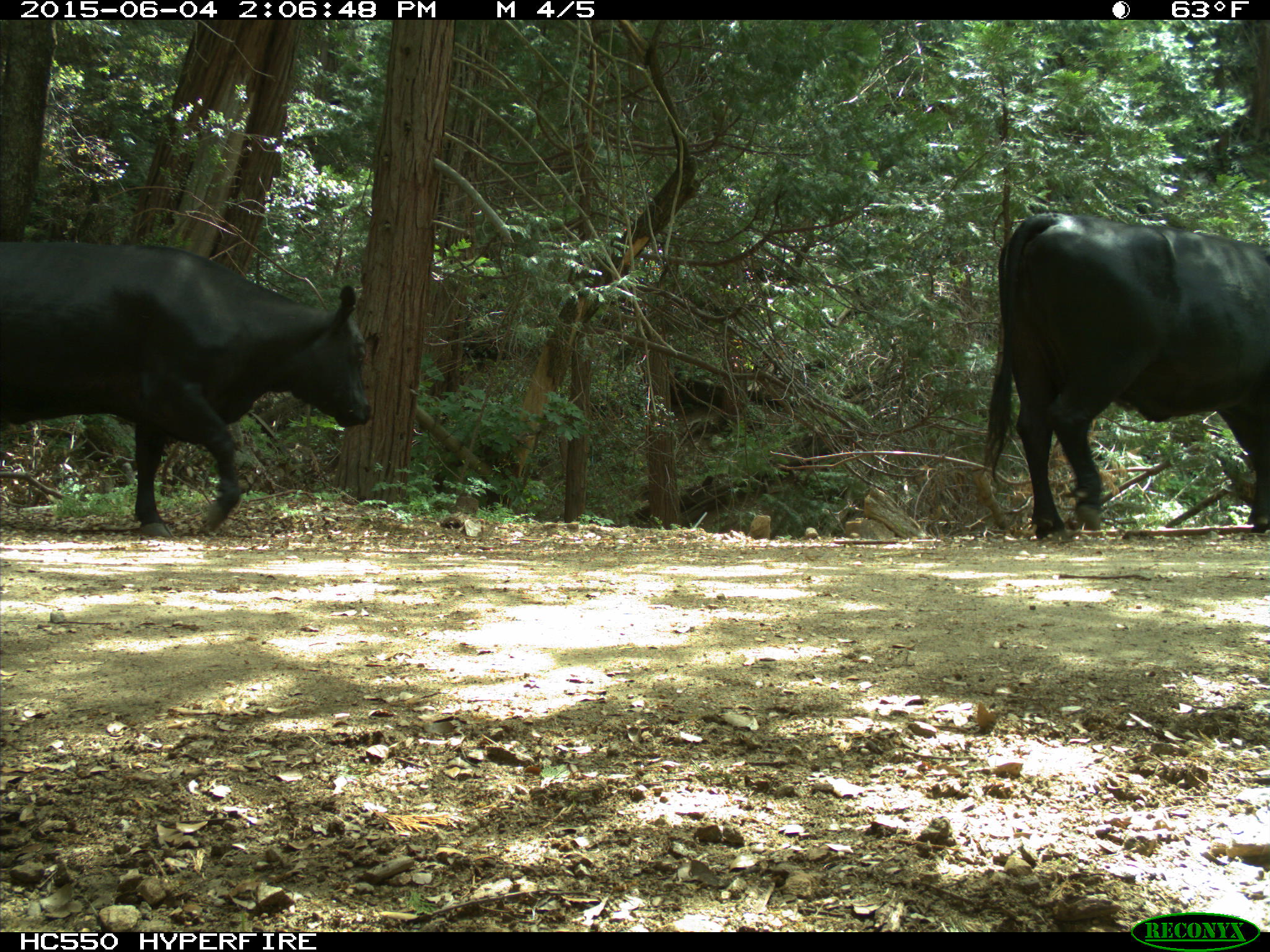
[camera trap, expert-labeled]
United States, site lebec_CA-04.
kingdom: Animalia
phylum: Chordata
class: Mammalia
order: Artiodactyla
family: Bovidae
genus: Bos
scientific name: Bos taurus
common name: domestic cow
Bos taurus (domestic cow).